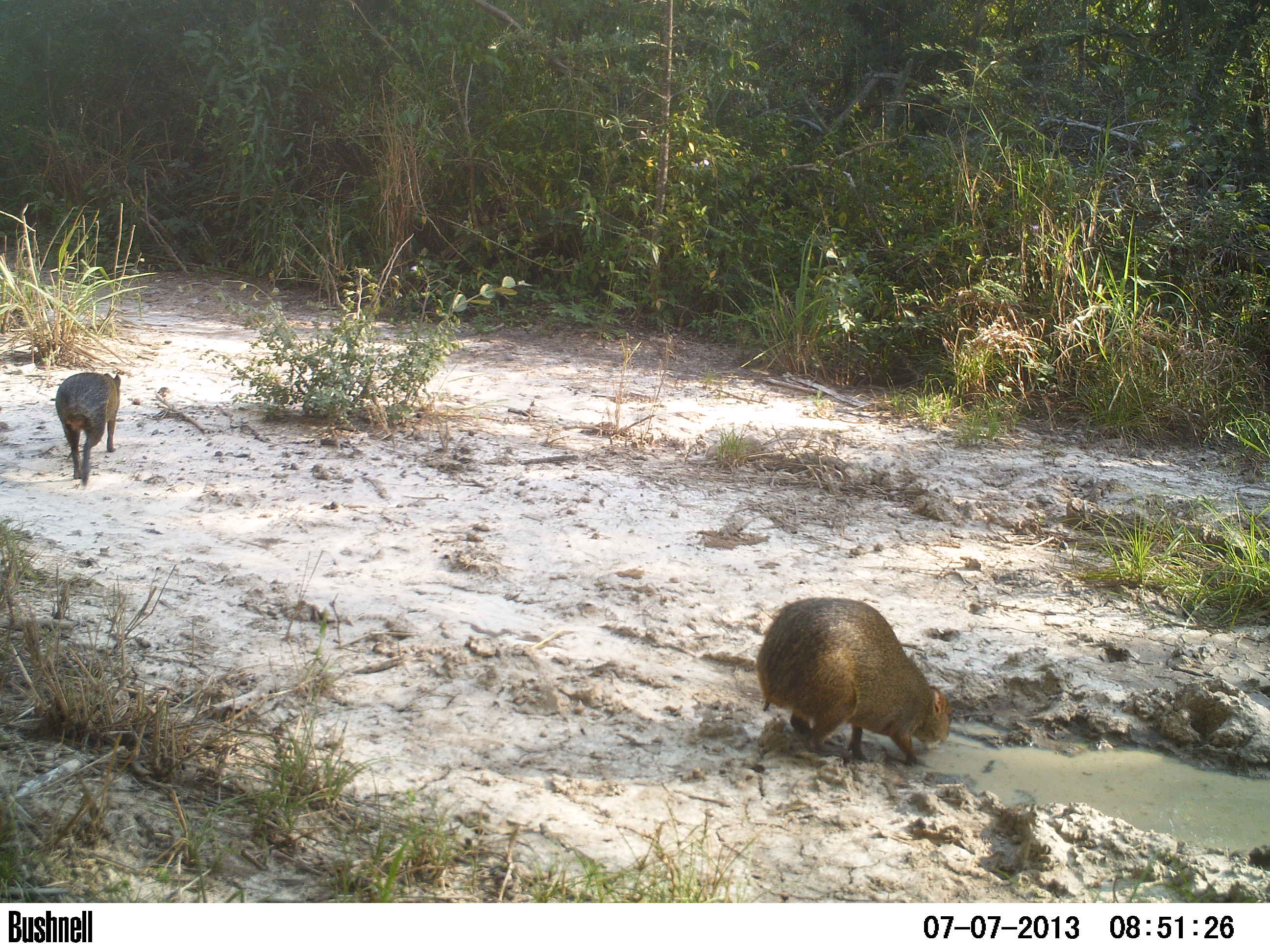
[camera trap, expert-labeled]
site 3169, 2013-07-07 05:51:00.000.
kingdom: Animalia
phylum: Chordata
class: Mammalia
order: Rodentia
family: Cuniculidae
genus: Cuniculus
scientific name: Cuniculus paca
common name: spotted paca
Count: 2.